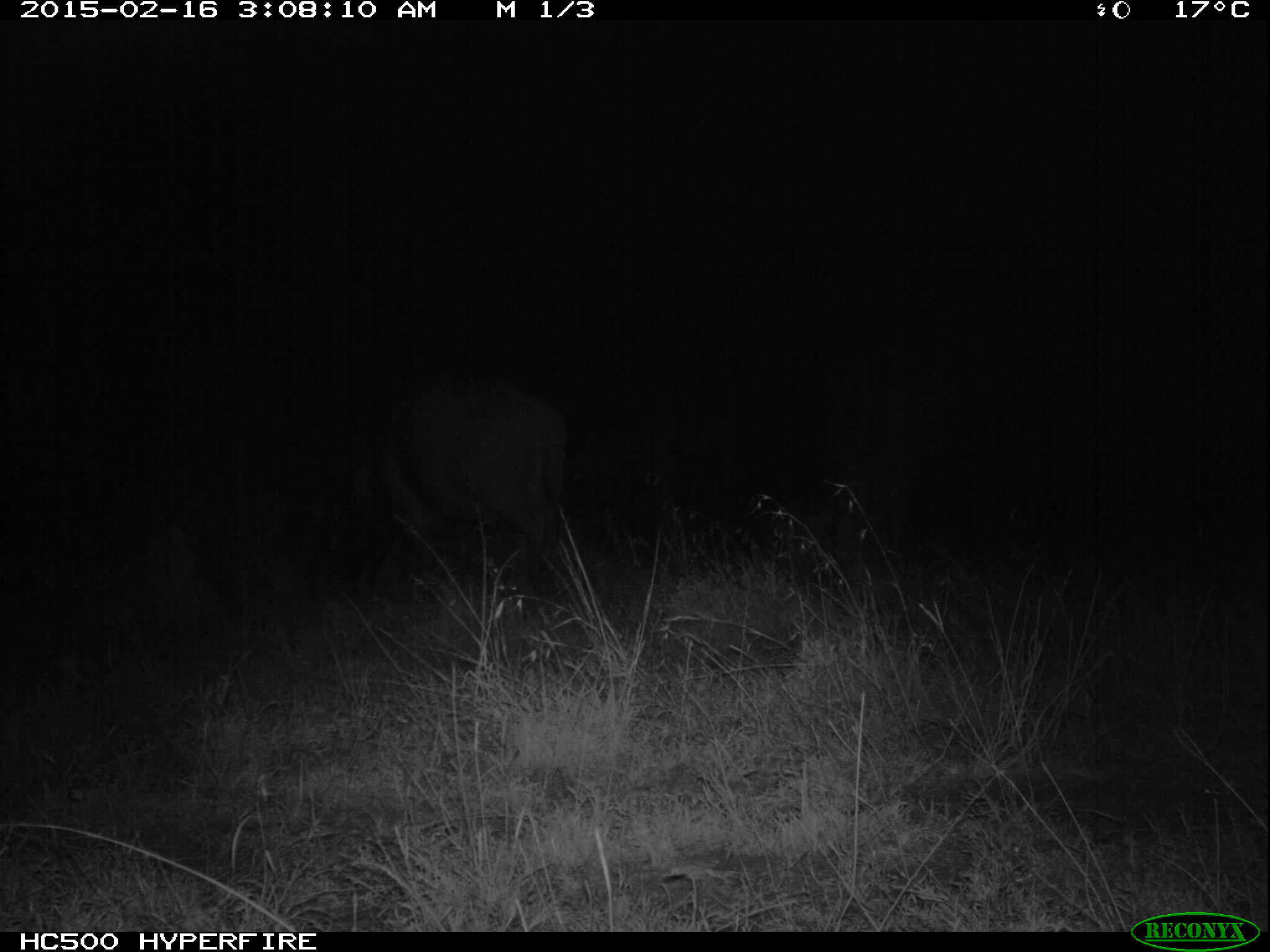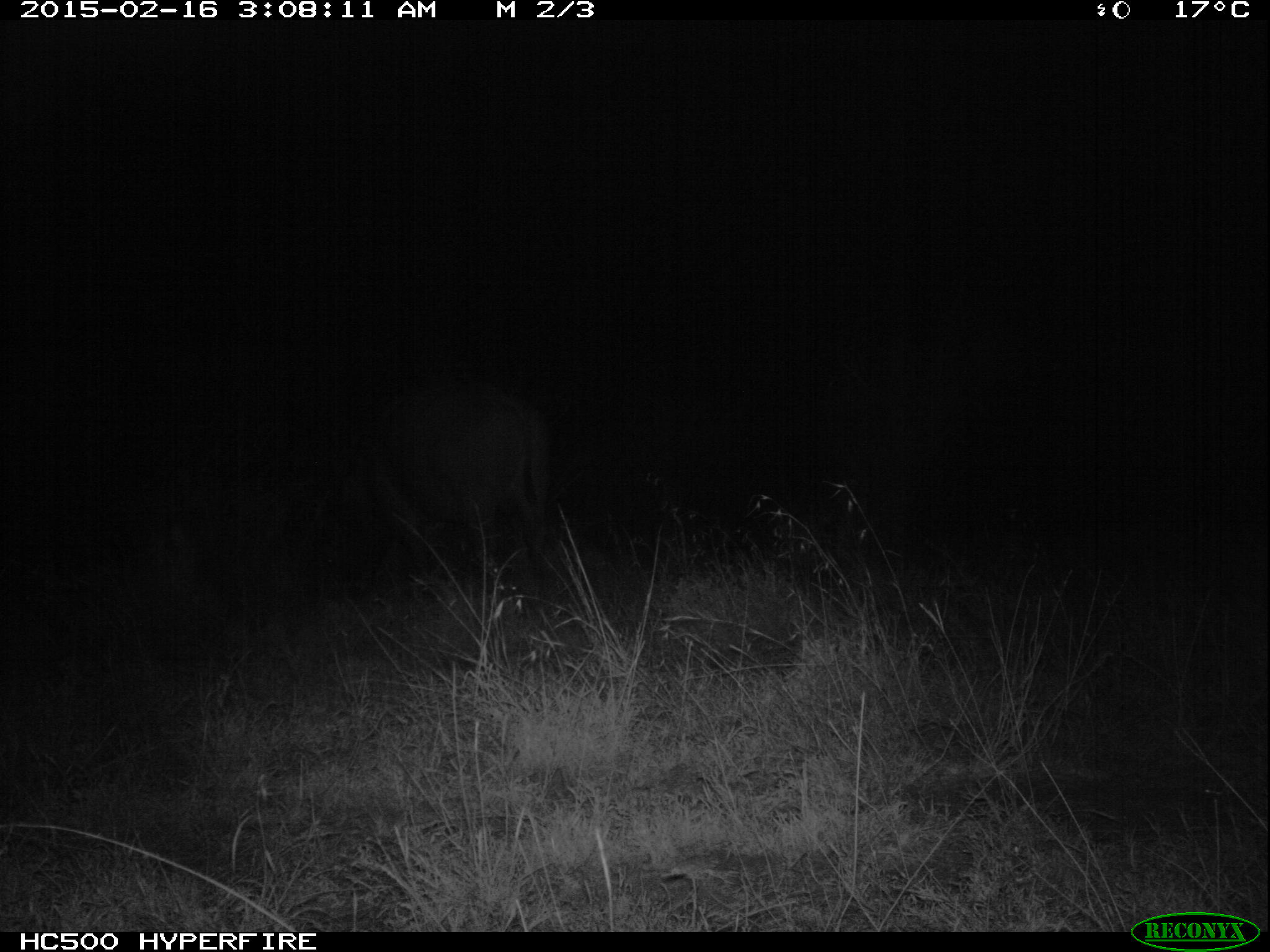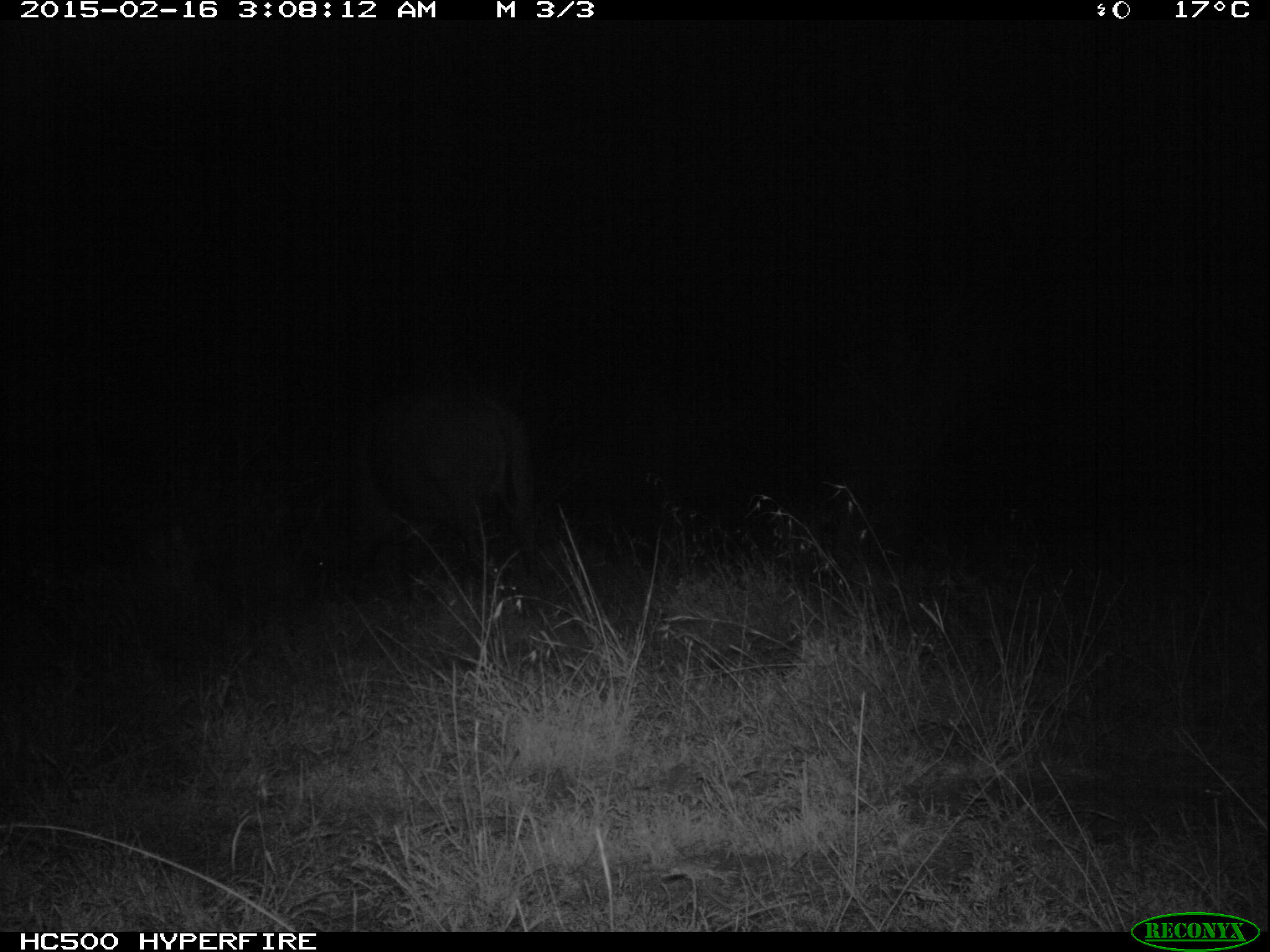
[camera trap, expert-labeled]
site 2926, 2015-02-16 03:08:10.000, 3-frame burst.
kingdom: Animalia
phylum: Chordata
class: Mammalia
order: Artiodactyla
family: Bovidae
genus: Syncerus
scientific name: Syncerus caffer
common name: african buffalo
Syncerus caffer (african buffalo), count 1.